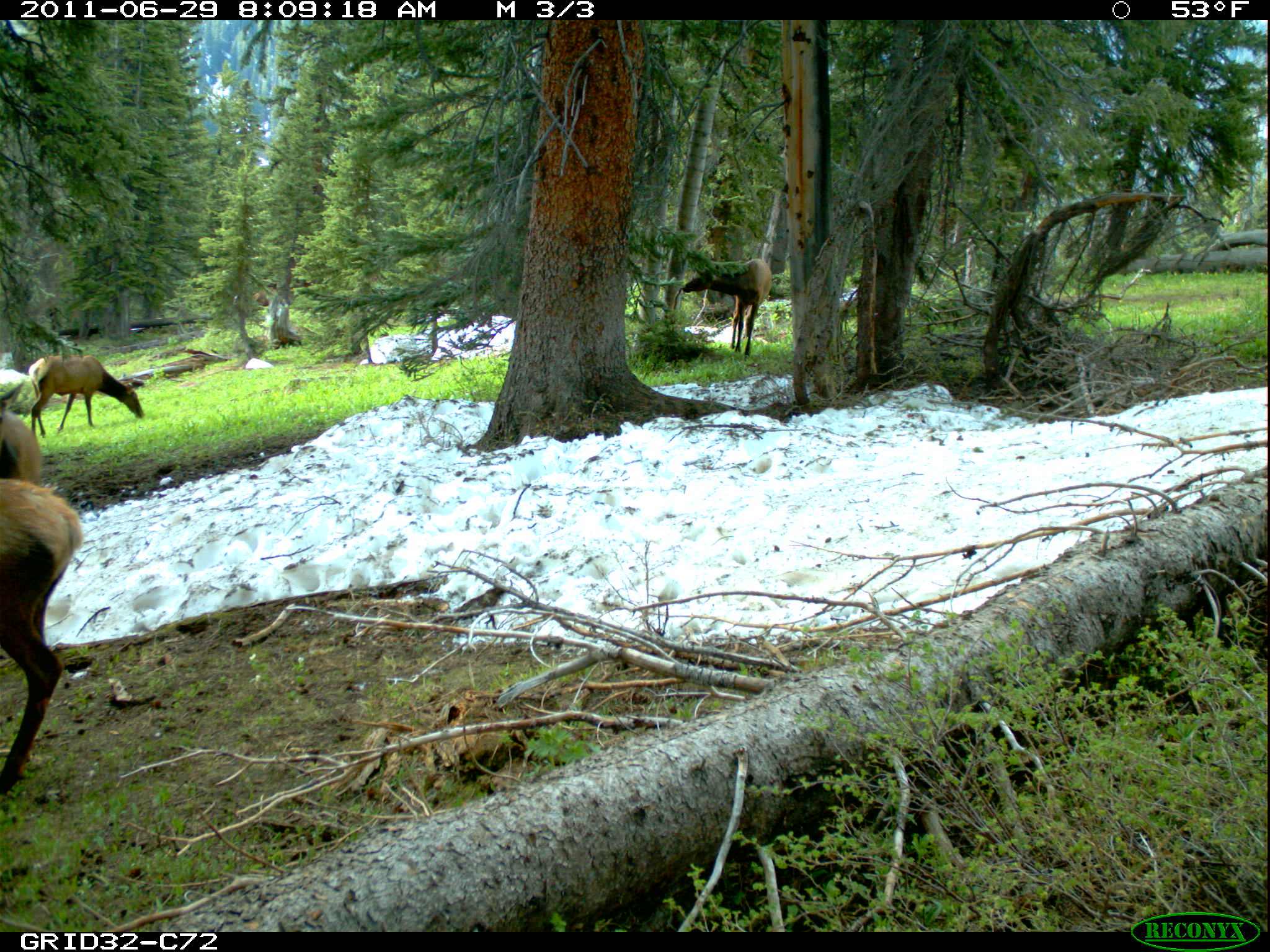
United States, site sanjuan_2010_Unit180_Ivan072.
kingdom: Animalia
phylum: Chordata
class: Mammalia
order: Artiodactyla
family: Cervidae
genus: Cervus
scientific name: Cervus elaphus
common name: red deer